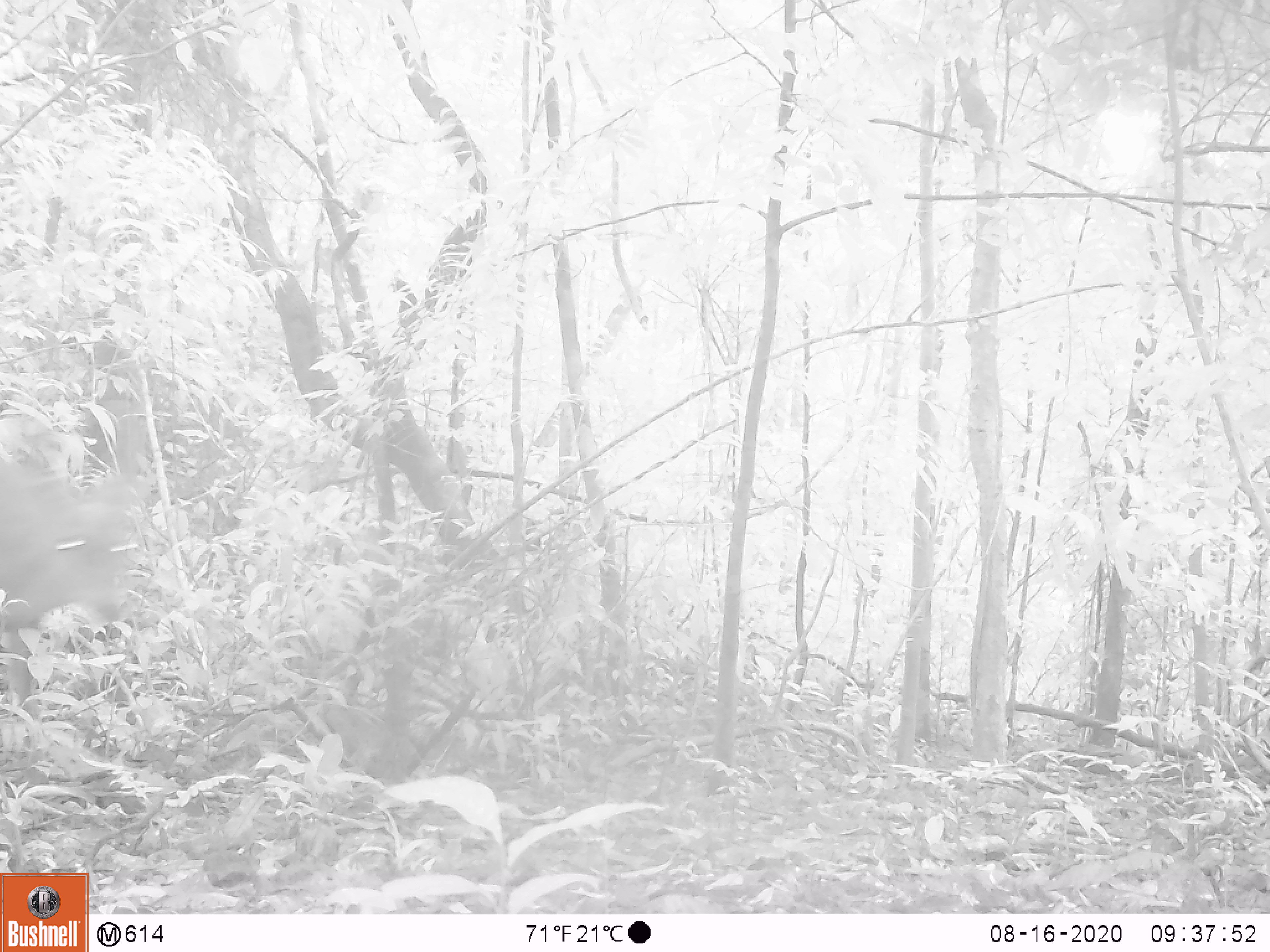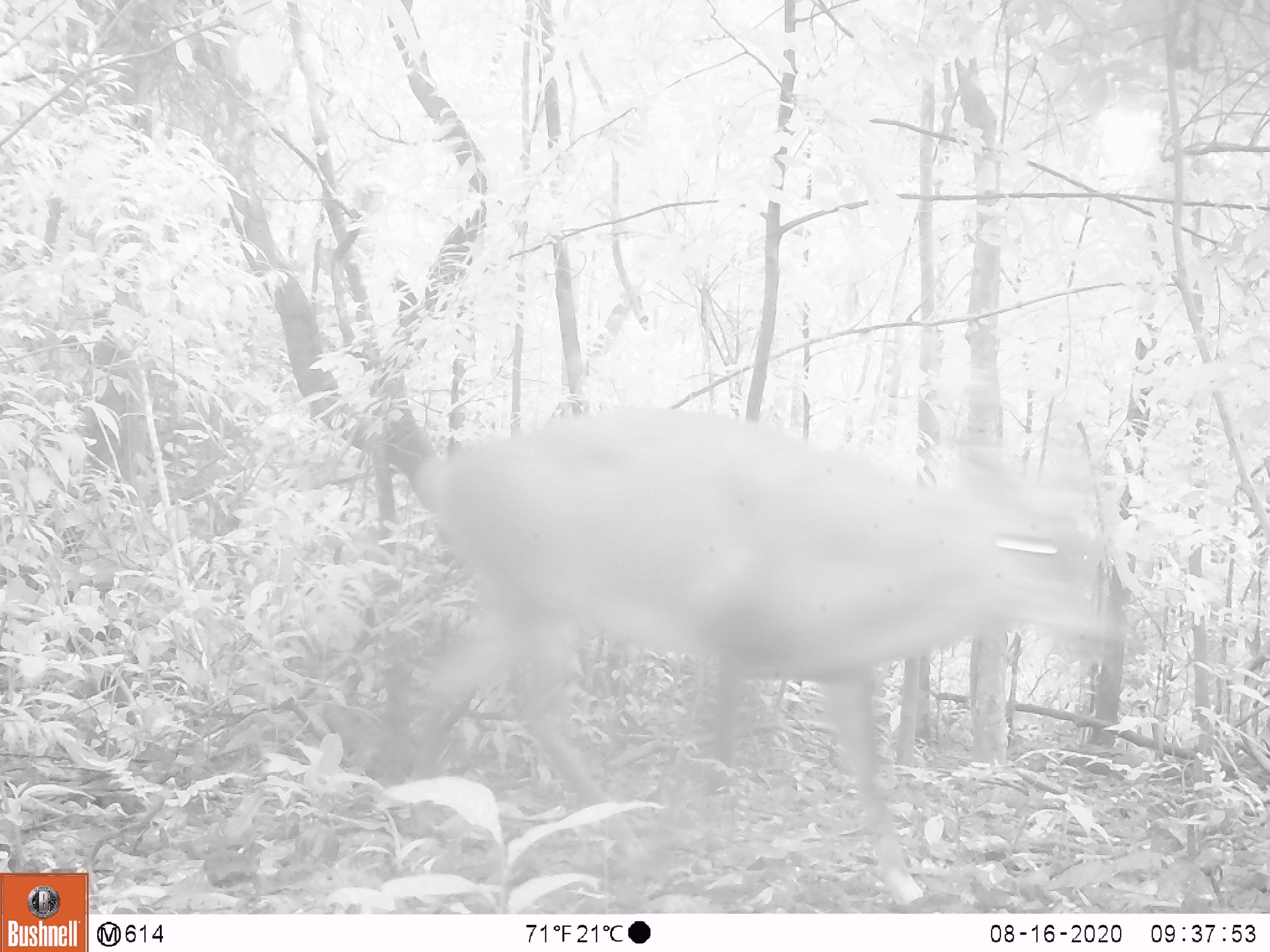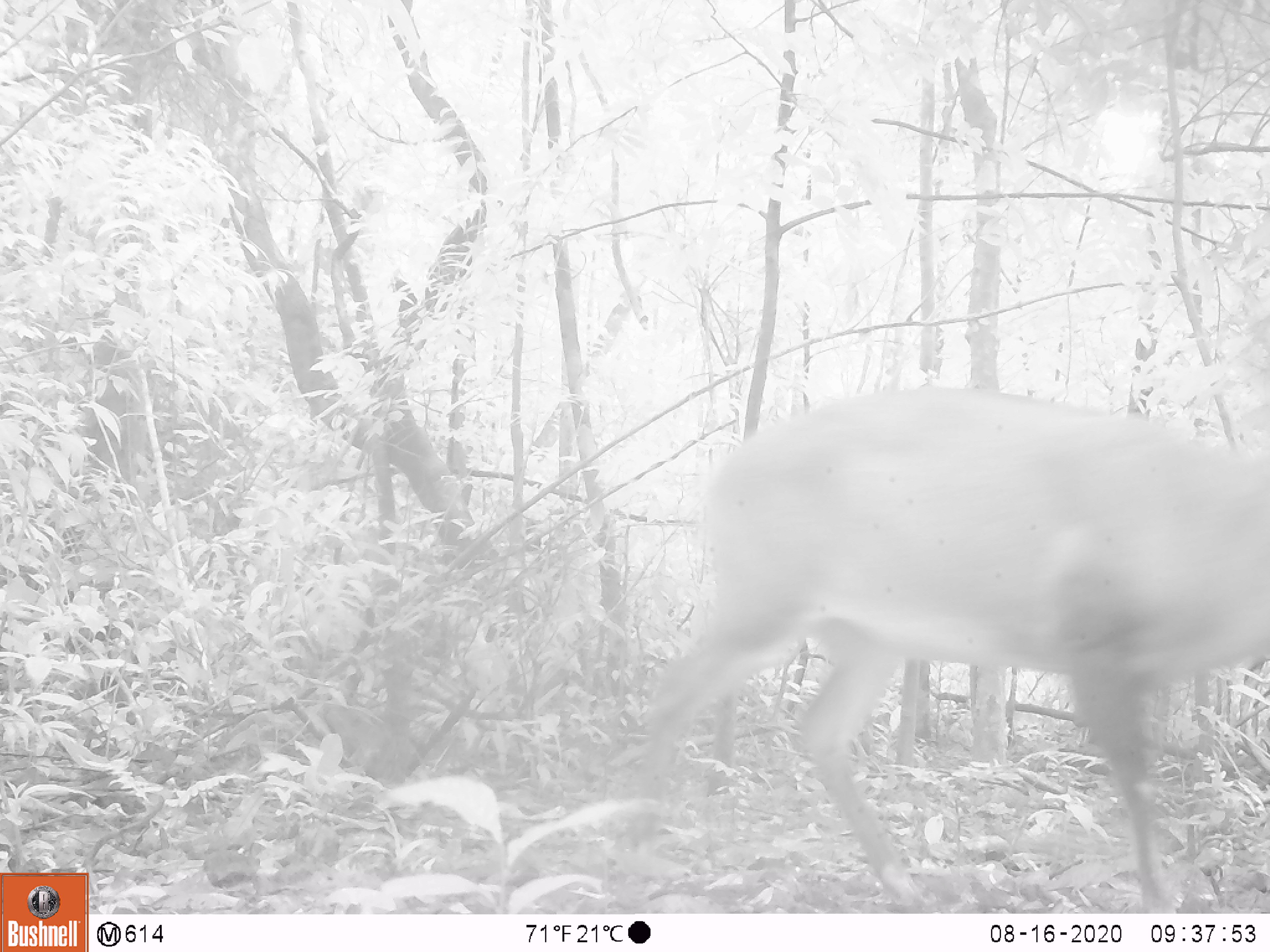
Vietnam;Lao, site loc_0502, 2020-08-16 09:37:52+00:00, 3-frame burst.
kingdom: Animalia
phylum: Chordata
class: Mammalia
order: Artiodactyla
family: Cervidae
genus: Muntiacus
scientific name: Muntiacus vuquangensis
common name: large-antlered muntjac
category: large antlered muntjac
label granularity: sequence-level